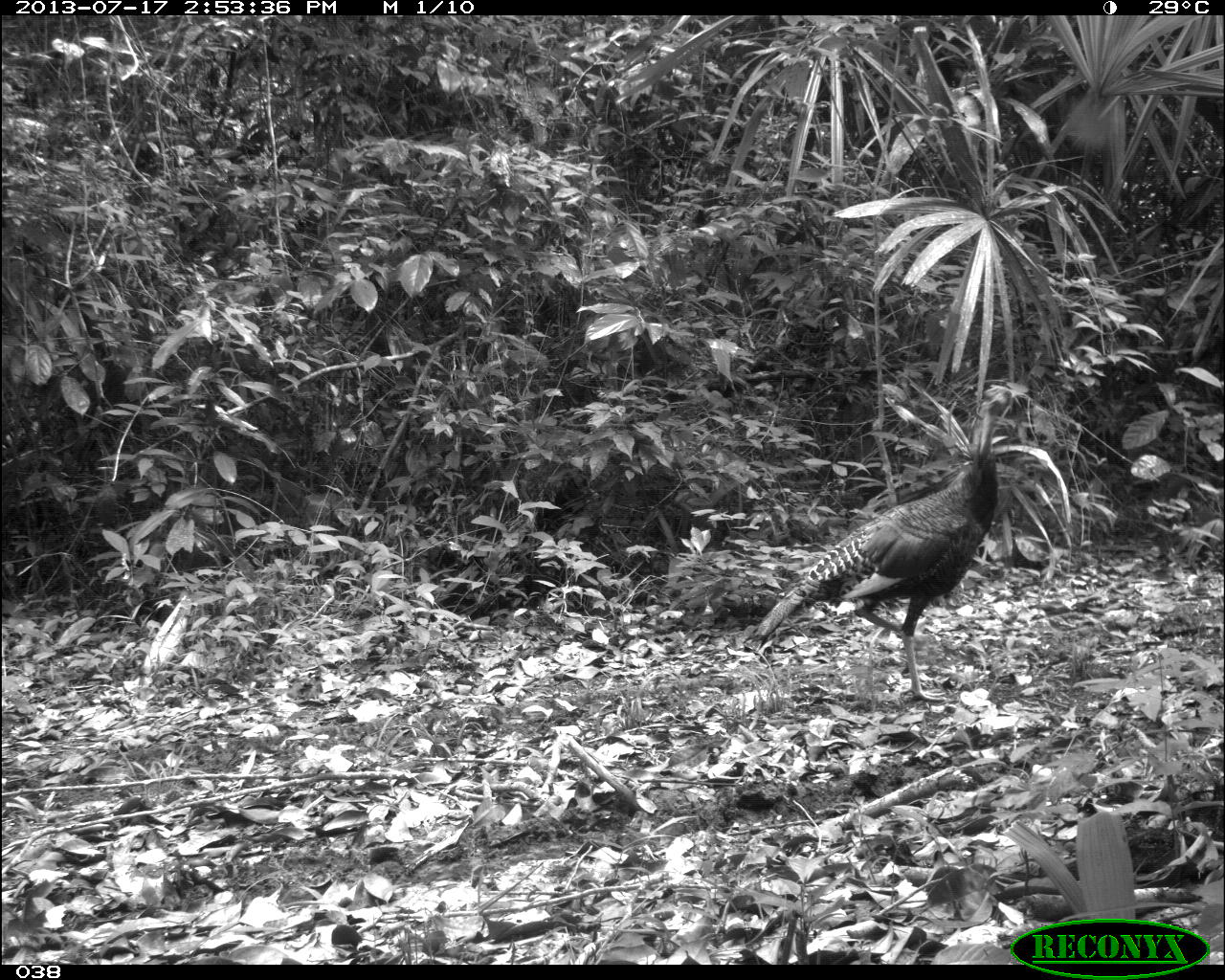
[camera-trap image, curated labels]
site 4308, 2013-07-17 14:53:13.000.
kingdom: Animalia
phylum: Chordata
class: Aves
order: Galliformes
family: Phasianidae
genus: Meleagris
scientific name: Meleagris ocellata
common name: ocellated turkey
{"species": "Meleagris ocellata (ocellated turkey)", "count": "5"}